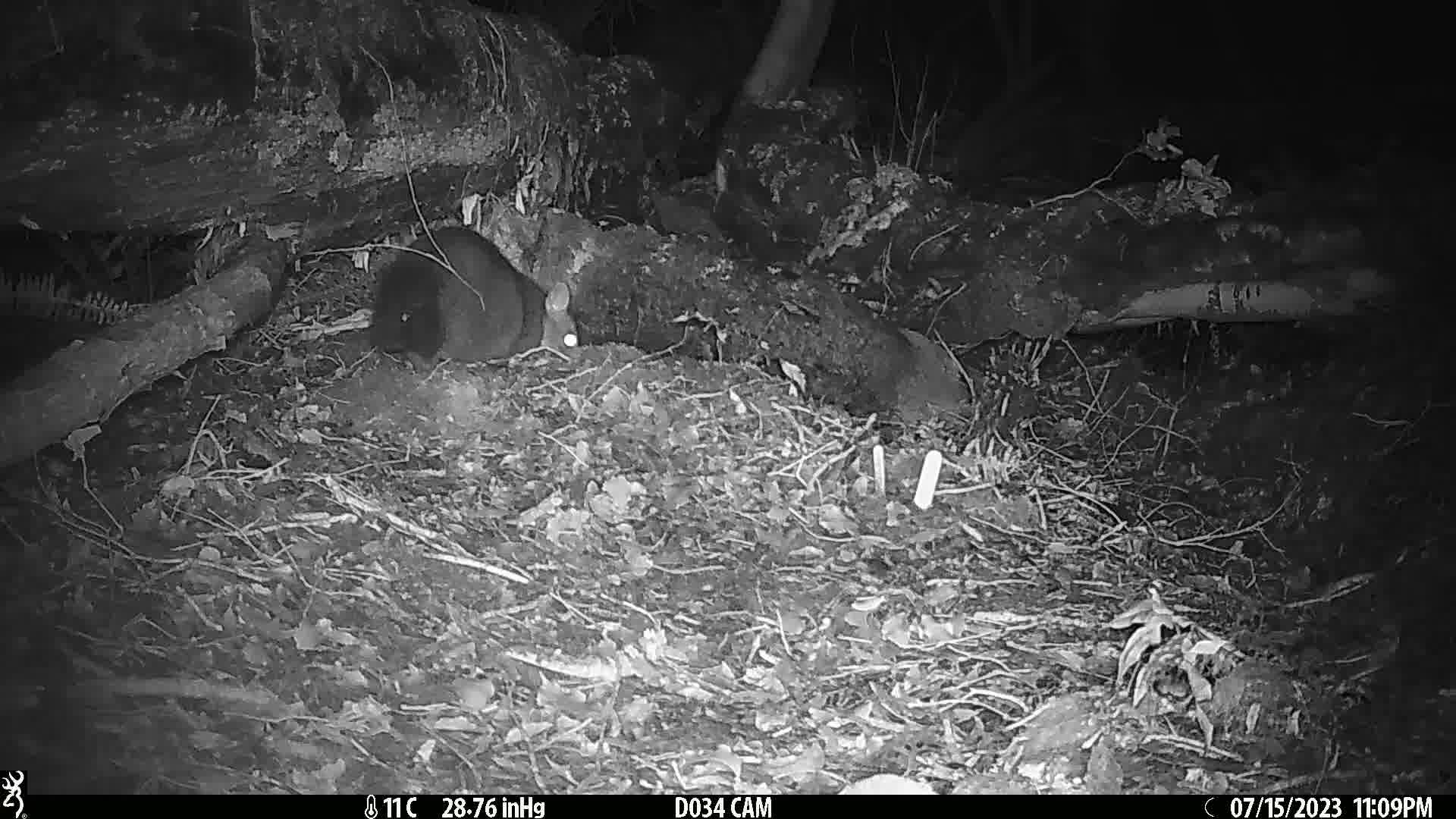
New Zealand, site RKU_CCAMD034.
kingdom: Animalia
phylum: Chordata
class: Mammalia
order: Diprotodontia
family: Phalangeridae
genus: Trichosurus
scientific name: Trichosurus vulpecula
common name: common brushtail possum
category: possum